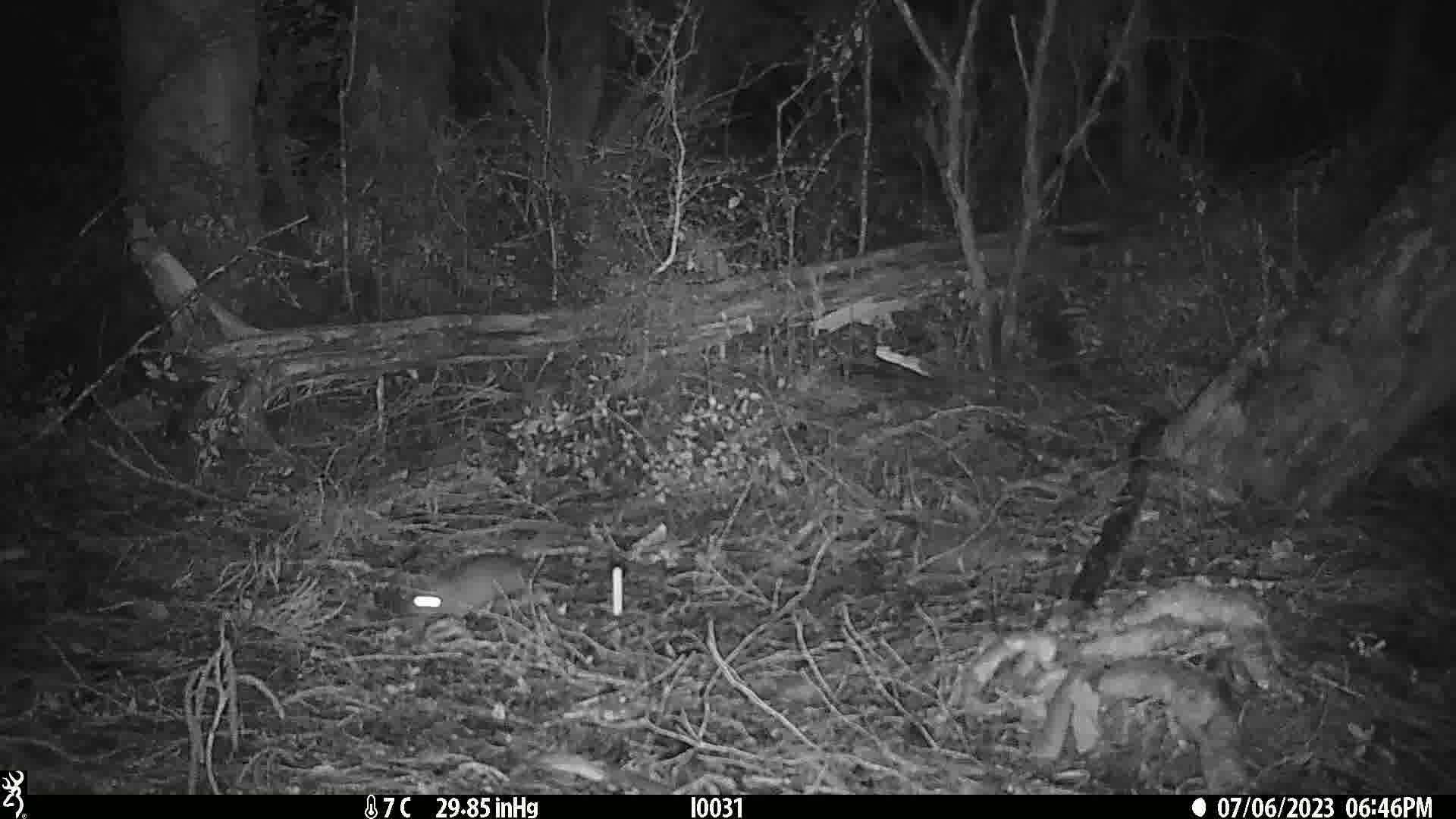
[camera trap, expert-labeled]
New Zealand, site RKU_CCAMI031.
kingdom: Animalia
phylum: Chordata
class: Mammalia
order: Rodentia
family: Muridae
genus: Rattus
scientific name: Rattus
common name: rat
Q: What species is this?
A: Rat (Rattus).